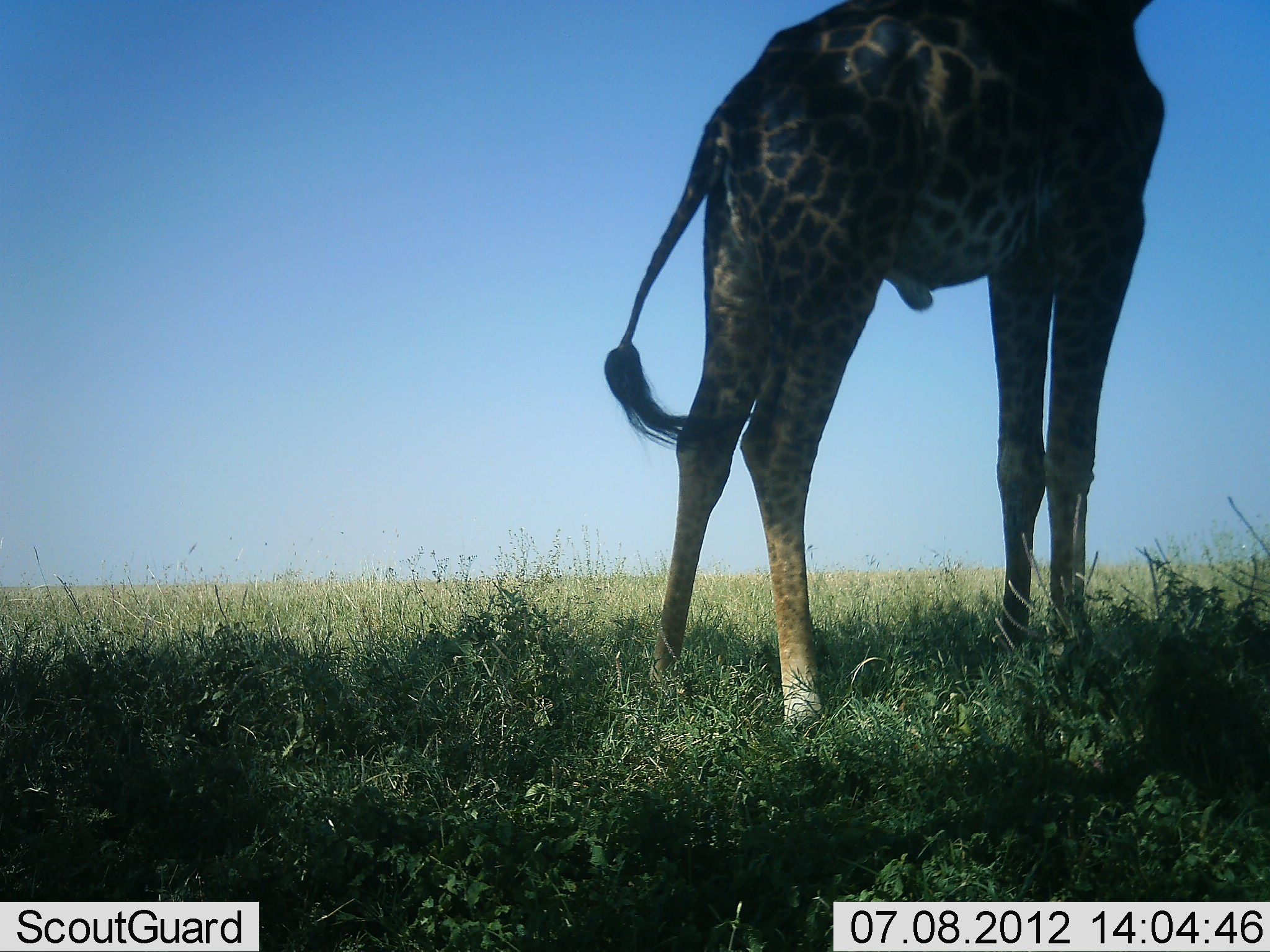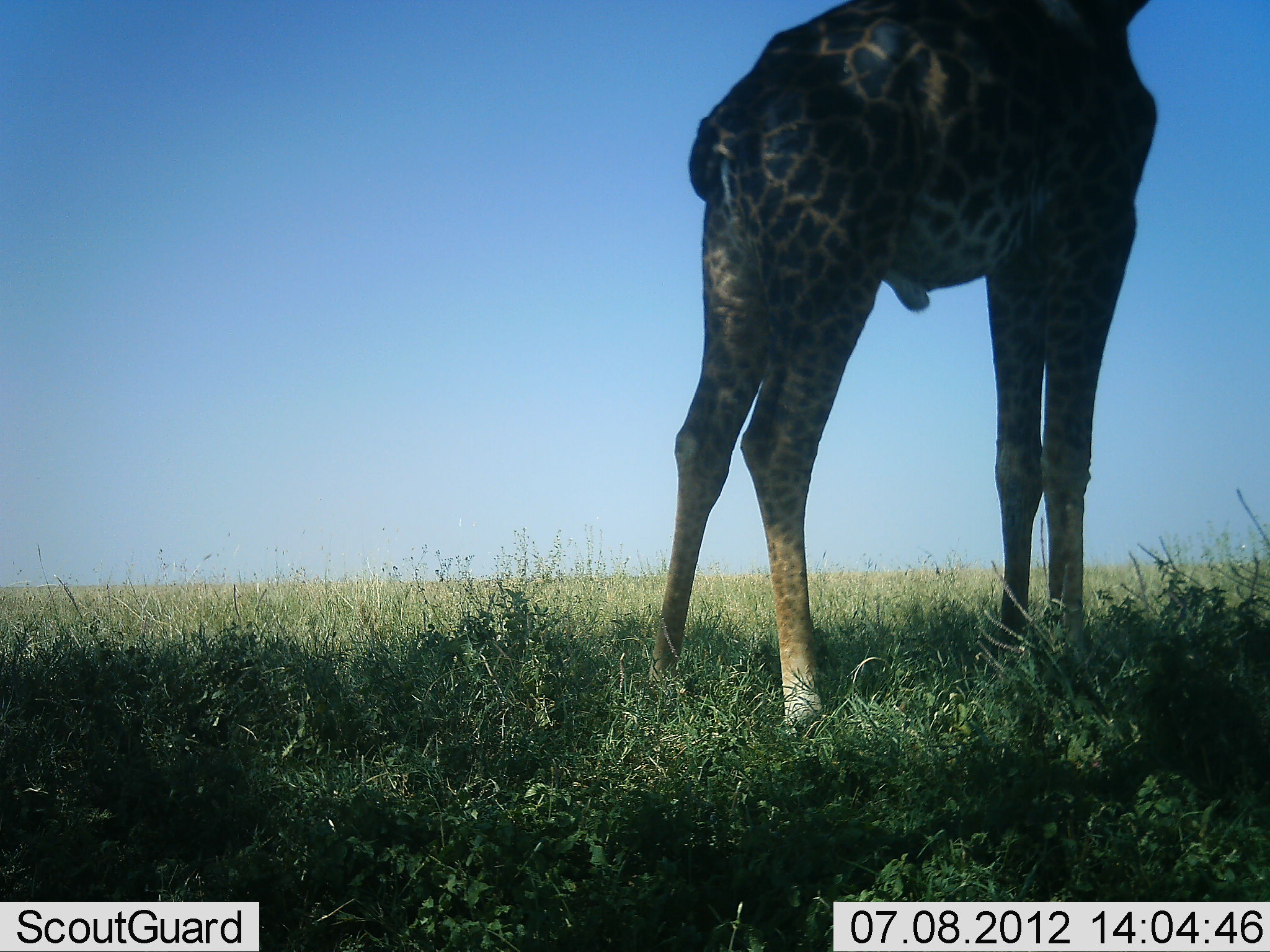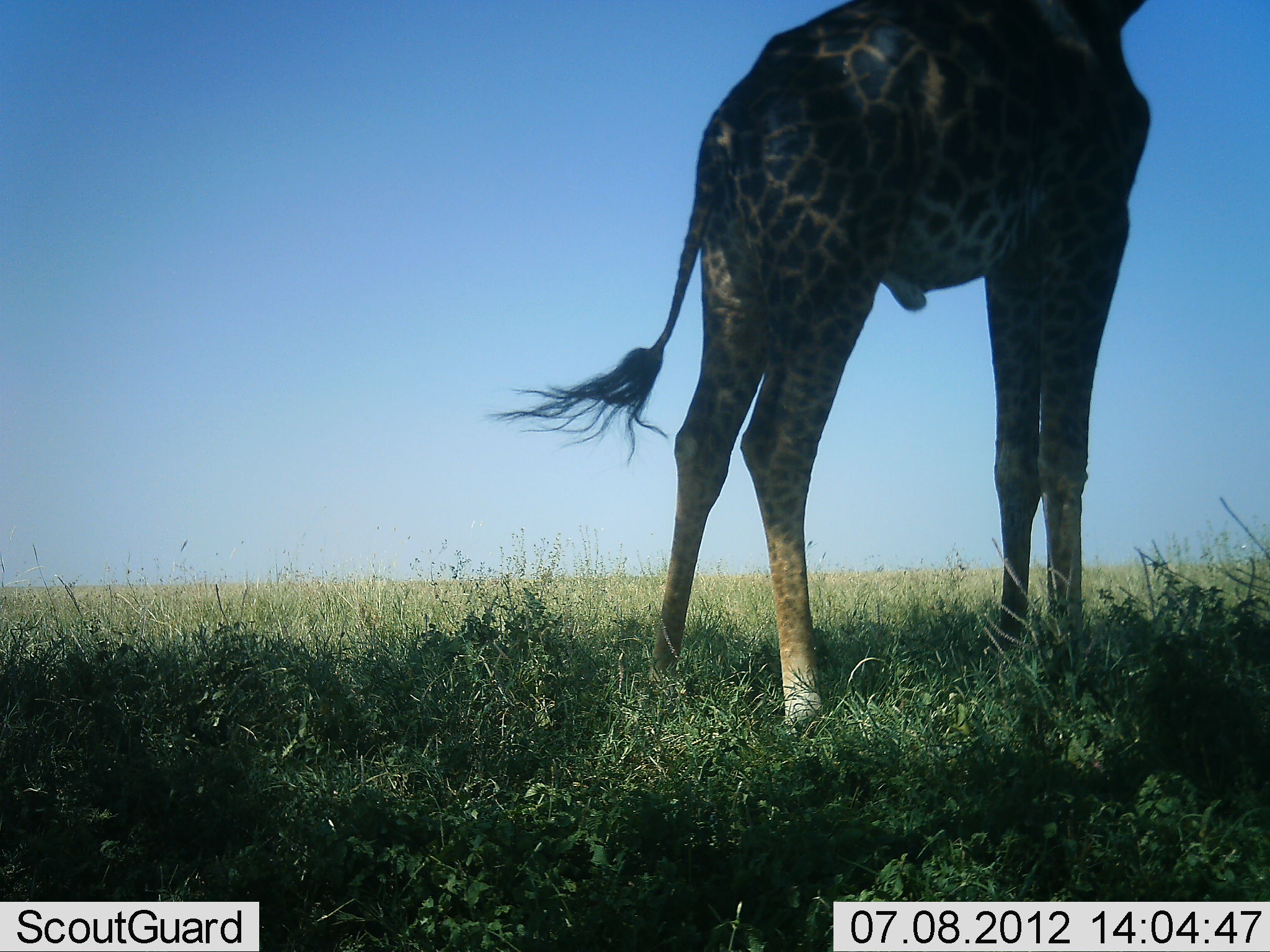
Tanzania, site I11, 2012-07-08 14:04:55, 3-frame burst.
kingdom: Animalia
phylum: Chordata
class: Mammalia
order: Artiodactyla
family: Giraffidae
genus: Giraffa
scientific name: Giraffa camelopardalis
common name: giraffe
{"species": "giraffe (Giraffa camelopardalis)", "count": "1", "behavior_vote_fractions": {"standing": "90%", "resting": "0%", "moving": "10%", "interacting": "0%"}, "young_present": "0%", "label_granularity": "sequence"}